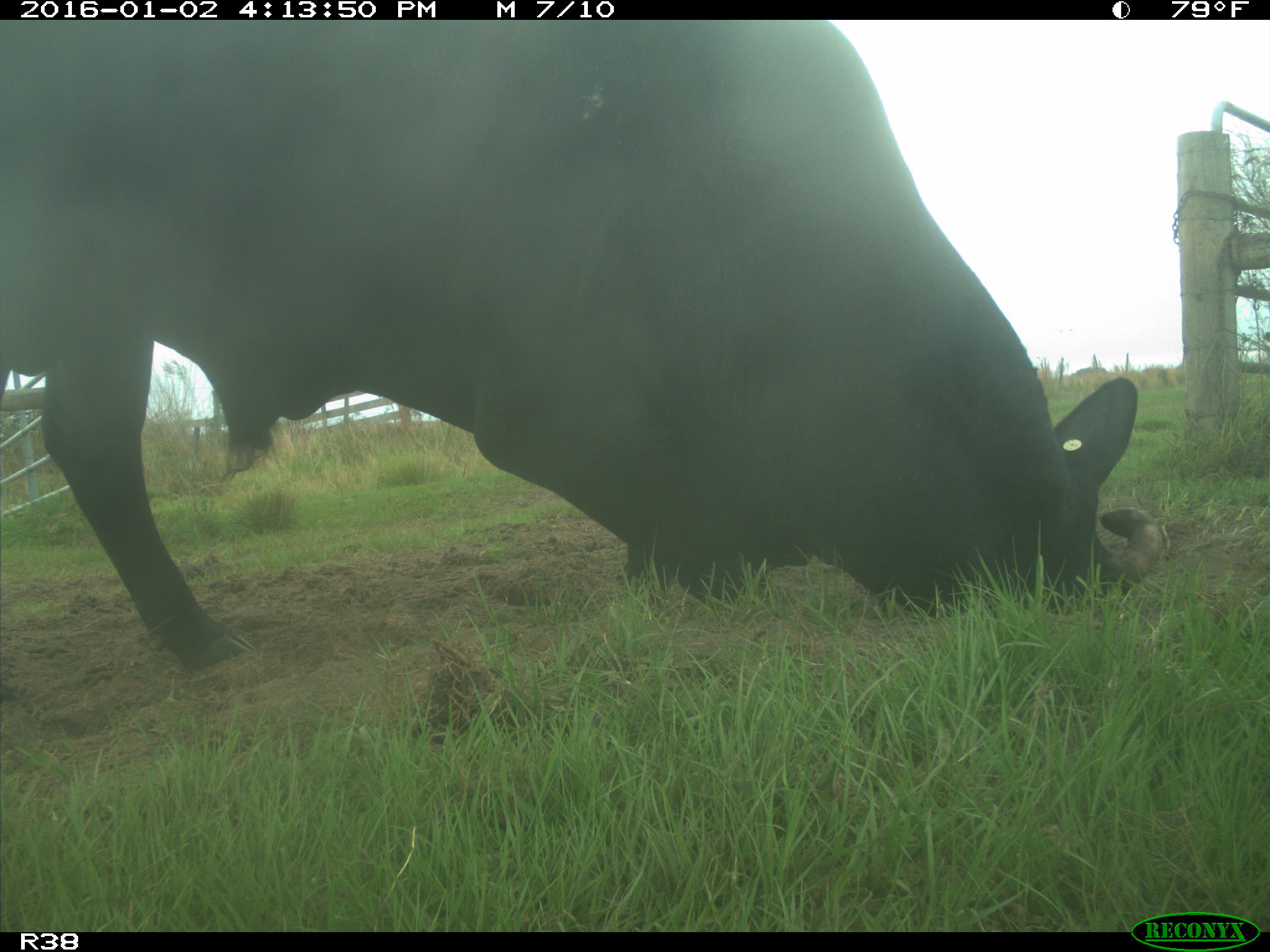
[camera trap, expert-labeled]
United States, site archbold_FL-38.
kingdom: Animalia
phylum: Chordata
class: Mammalia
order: Artiodactyla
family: Bovidae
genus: Bos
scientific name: Bos taurus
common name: domestic cow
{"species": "Bos taurus (domestic cow)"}